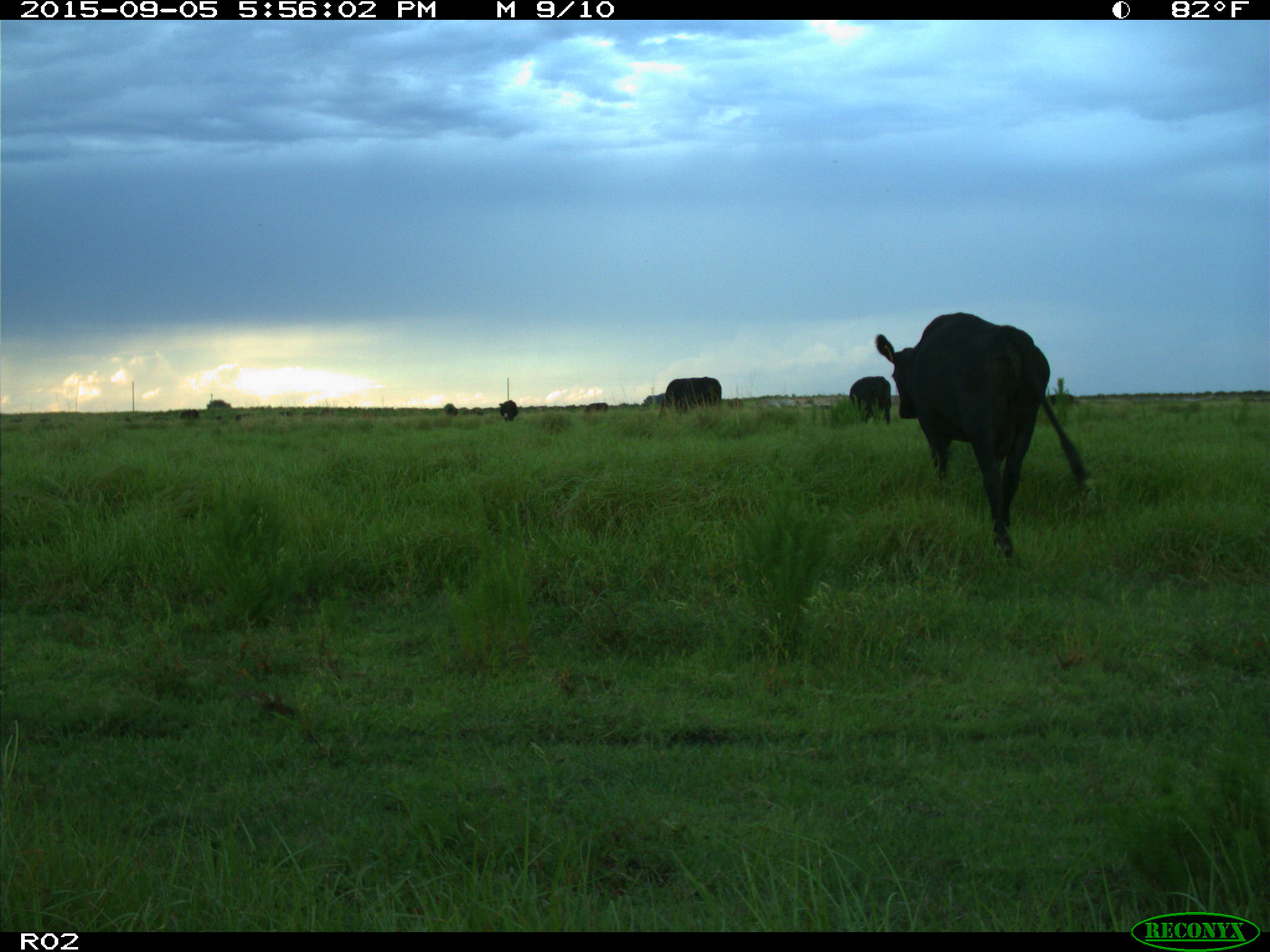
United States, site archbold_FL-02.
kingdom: Animalia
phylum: Chordata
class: Mammalia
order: Artiodactyla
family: Bovidae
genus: Bos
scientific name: Bos taurus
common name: domestic cow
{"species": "Bos taurus (domestic cow)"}